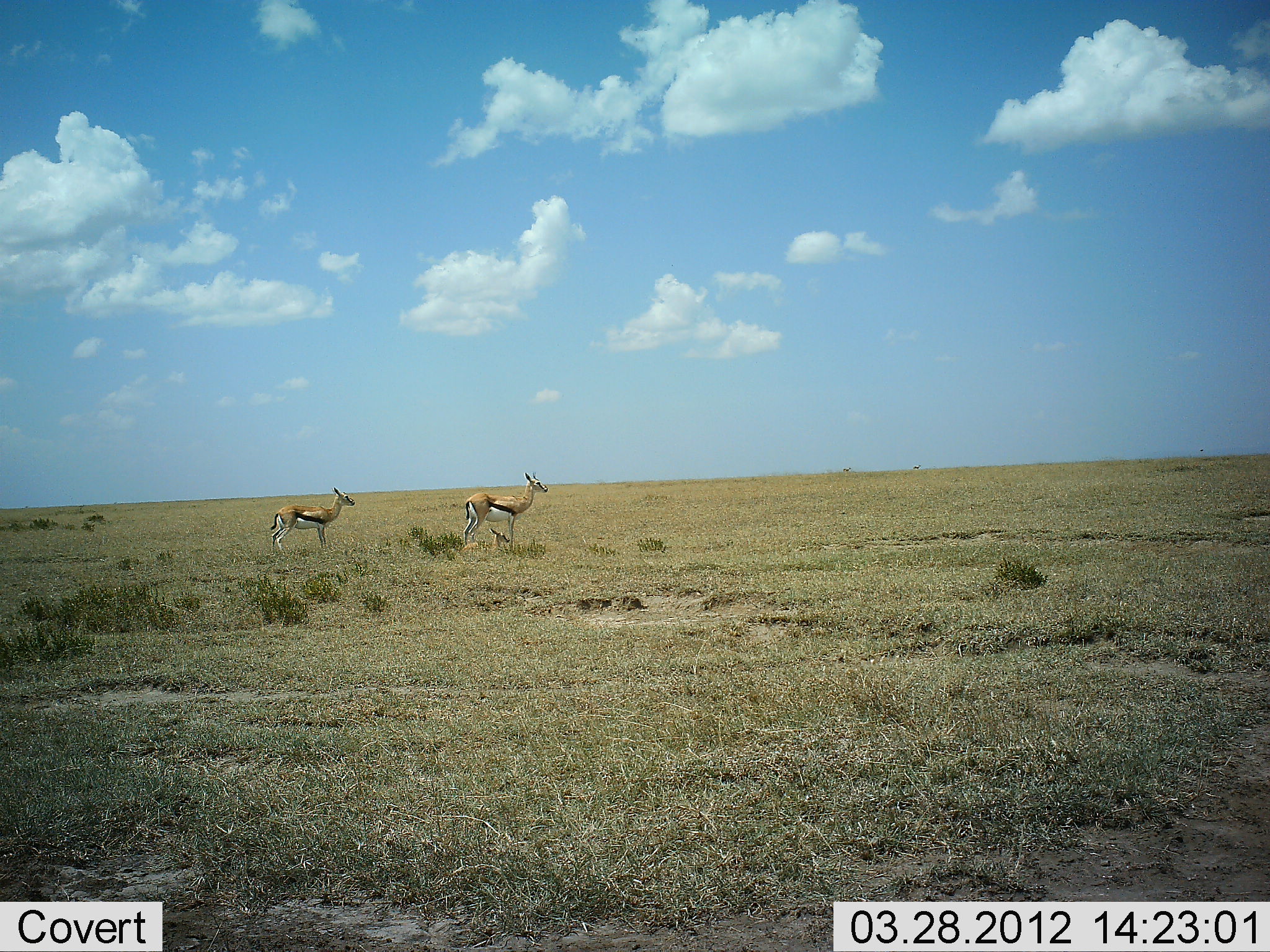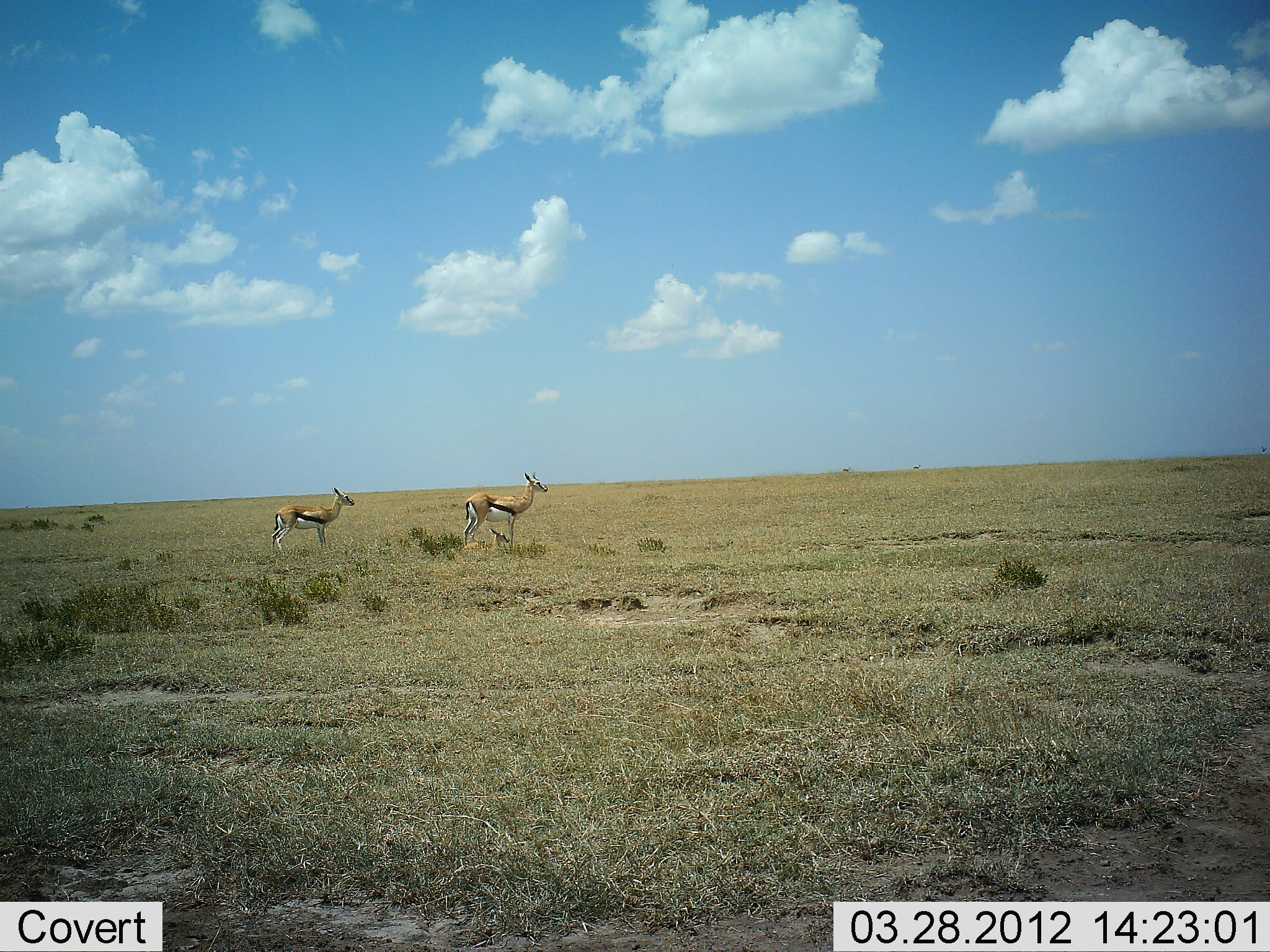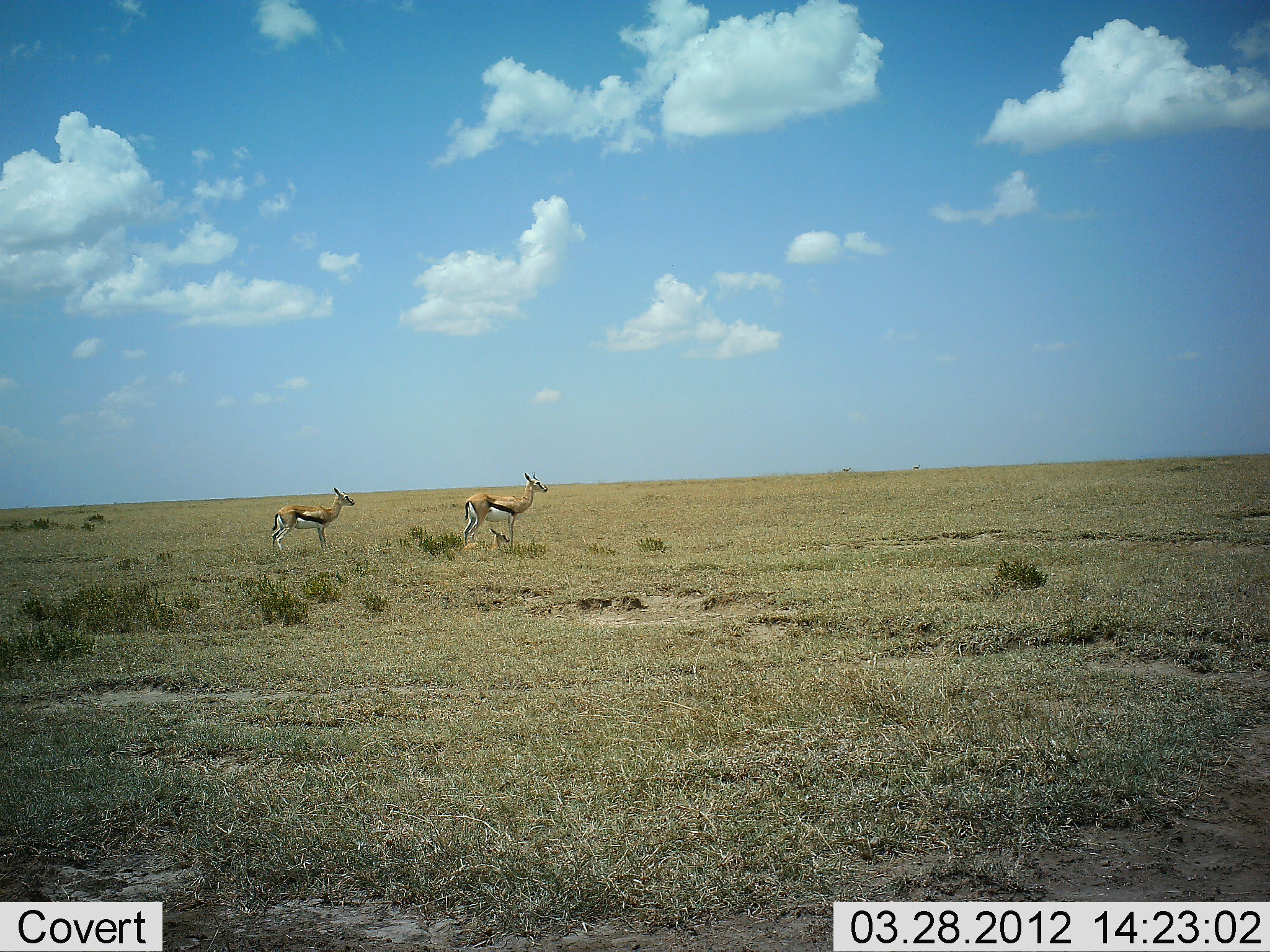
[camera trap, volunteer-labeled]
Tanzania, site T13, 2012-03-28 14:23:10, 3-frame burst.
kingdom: Animalia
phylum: Chordata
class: Mammalia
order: Artiodactyla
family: Bovidae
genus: Eudorcas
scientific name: Eudorcas thomsonii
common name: thomson's gazelle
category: gazellethomsons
Gazellethomsons (thomson's gazelle) (Eudorcas thomsonii), count 2. Behavior (volunteer vote fractions): standing 100%, resting 11%, moving 0%, interacting 0%. Young present (vote fraction): 14%. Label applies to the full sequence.